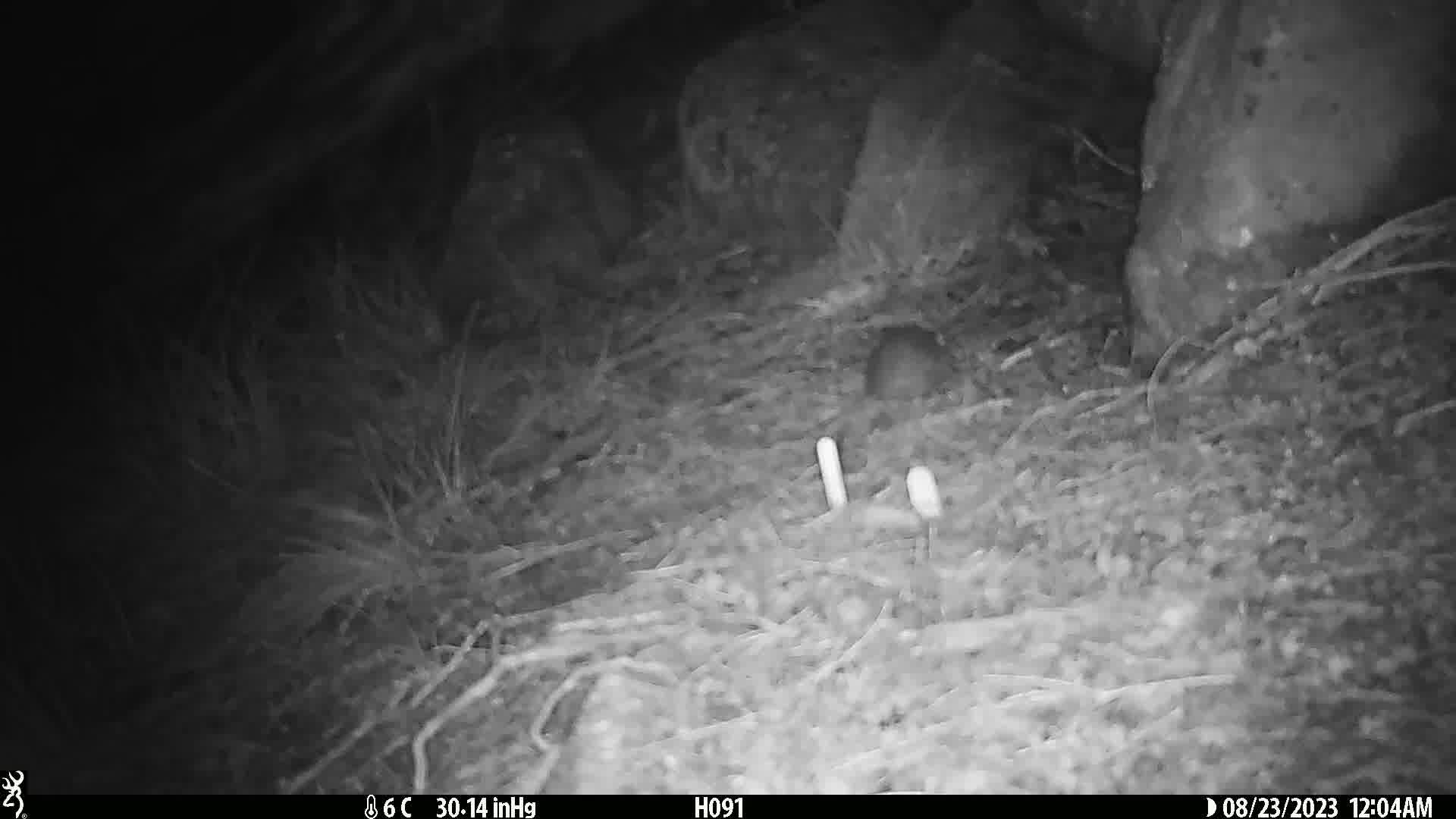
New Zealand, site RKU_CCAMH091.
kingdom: Animalia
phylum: Chordata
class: Mammalia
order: Rodentia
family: Muridae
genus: Rattus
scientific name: Rattus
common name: rat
Rat (Rattus).